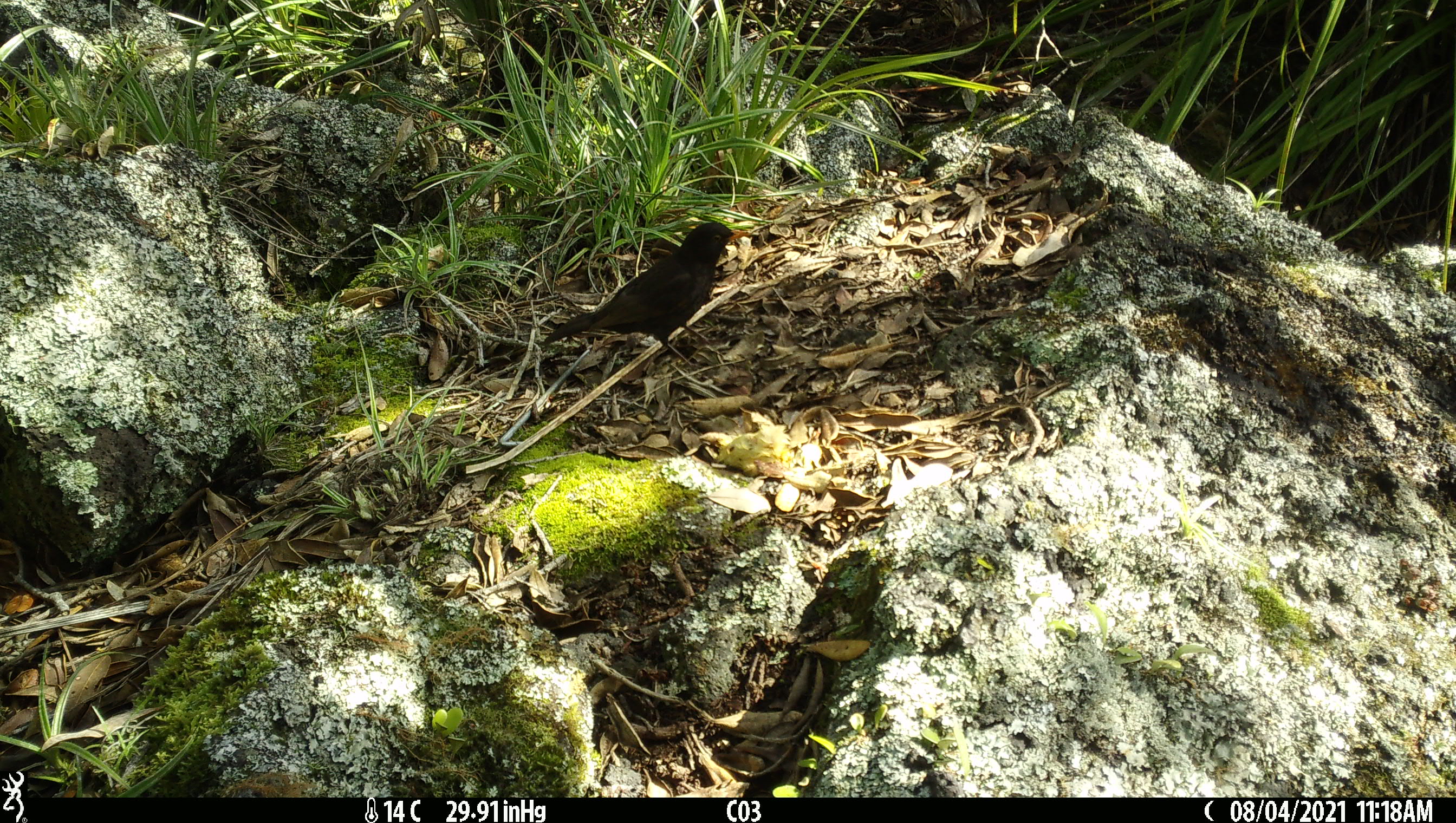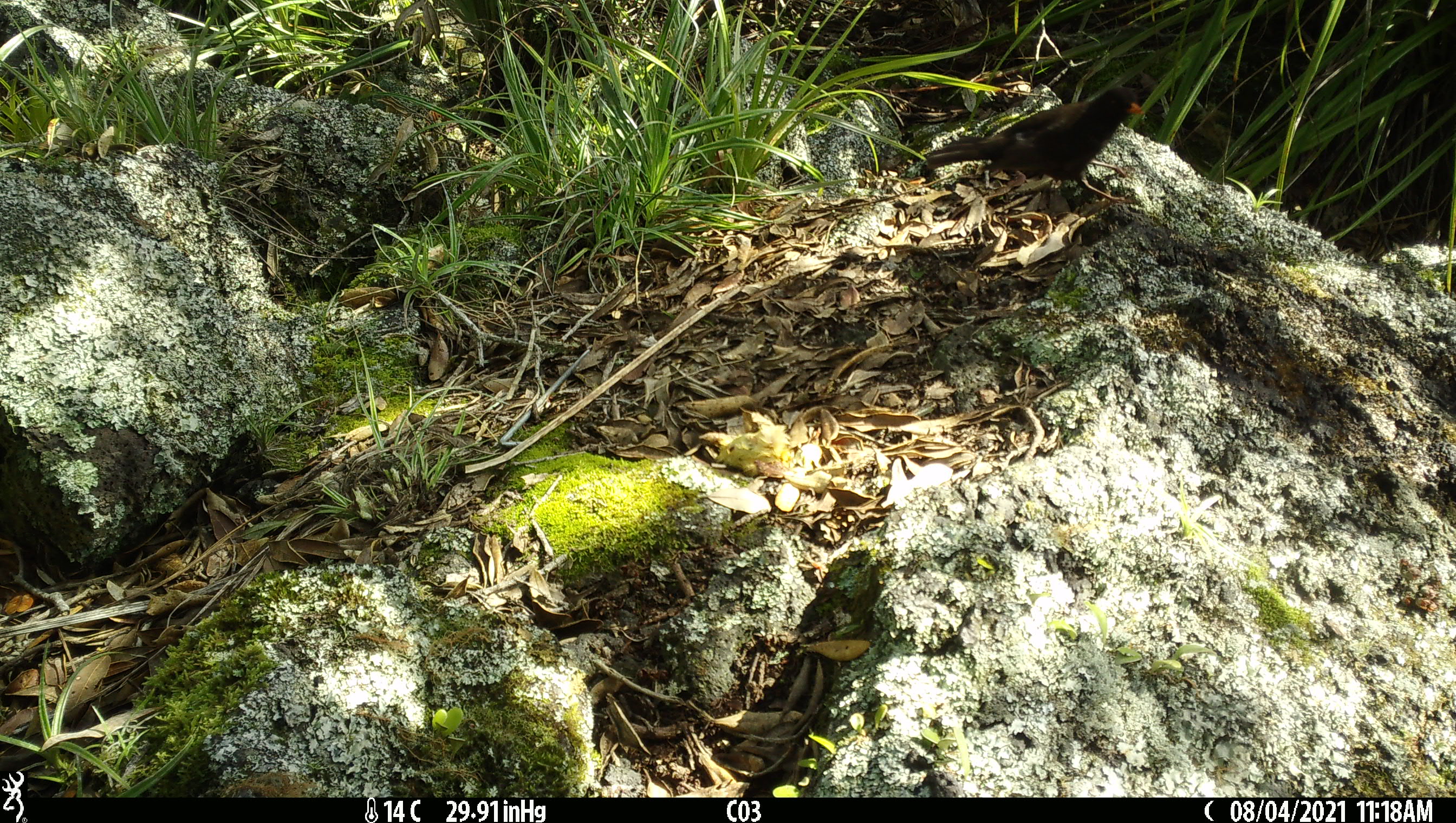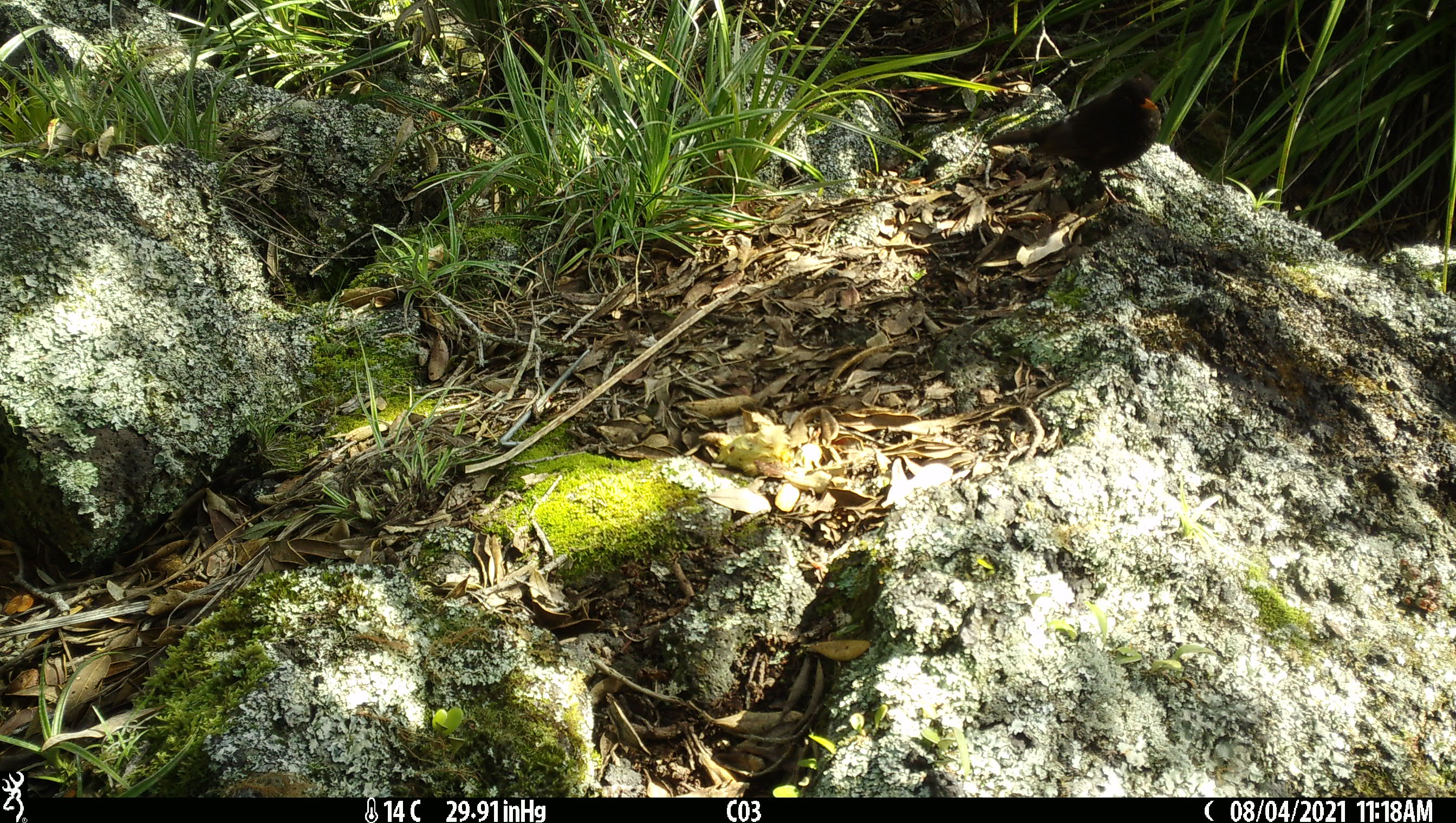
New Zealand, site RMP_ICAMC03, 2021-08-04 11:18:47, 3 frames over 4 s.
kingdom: Animalia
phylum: Chordata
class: Aves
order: Passeriformes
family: Turdidae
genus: Turdus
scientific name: Turdus merula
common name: eurasian blackbird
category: blackbird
Blackbird (eurasian blackbird) (Turdus merula).